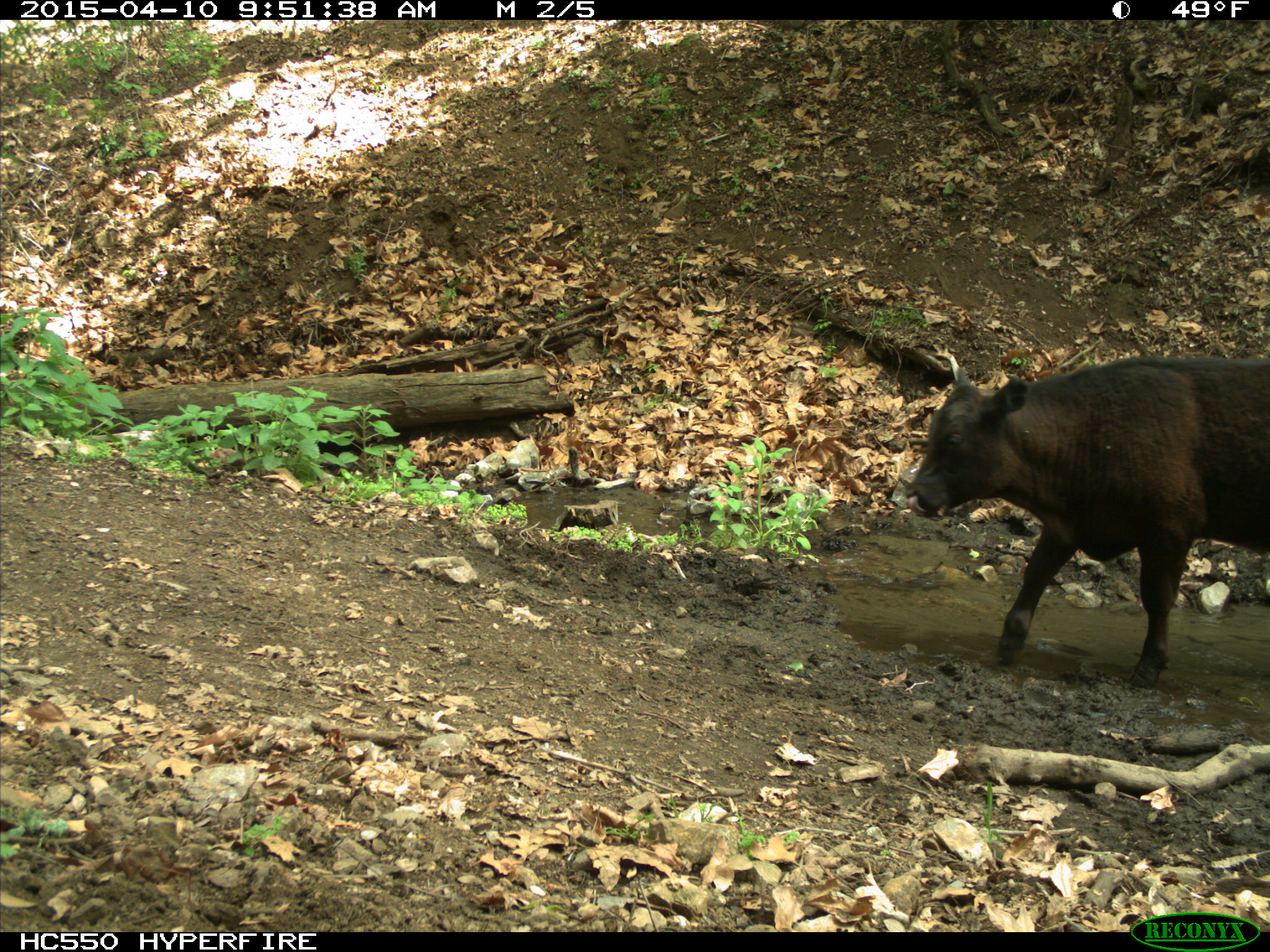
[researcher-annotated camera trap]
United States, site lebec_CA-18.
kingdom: Animalia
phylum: Chordata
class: Mammalia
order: Artiodactyla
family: Bovidae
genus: Bos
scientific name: Bos taurus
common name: domestic cow